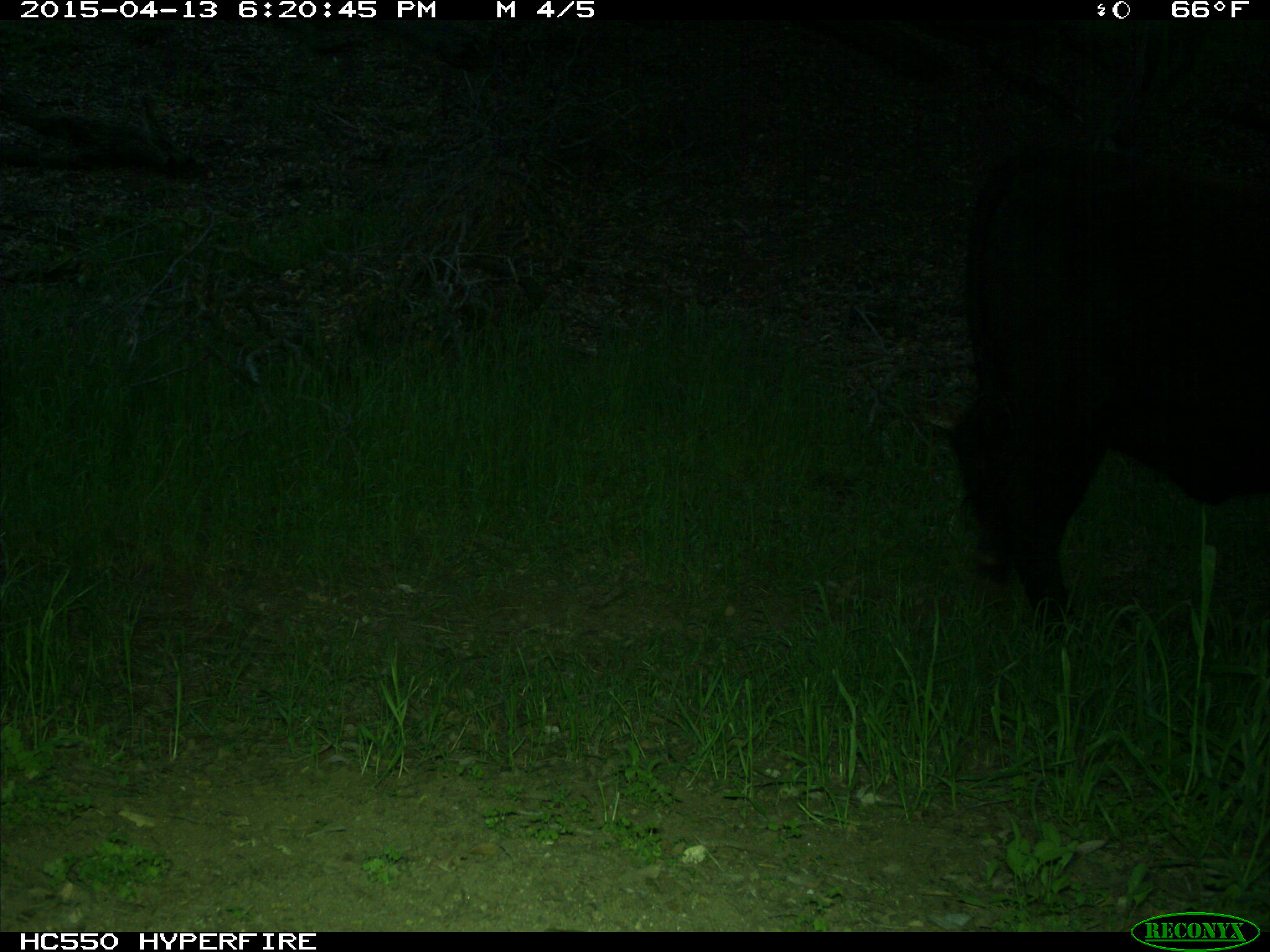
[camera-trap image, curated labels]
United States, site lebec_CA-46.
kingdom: Animalia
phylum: Chordata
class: Mammalia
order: Artiodactyla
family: Bovidae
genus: Bos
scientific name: Bos taurus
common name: domestic cow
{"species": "Bos taurus (domestic cow)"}